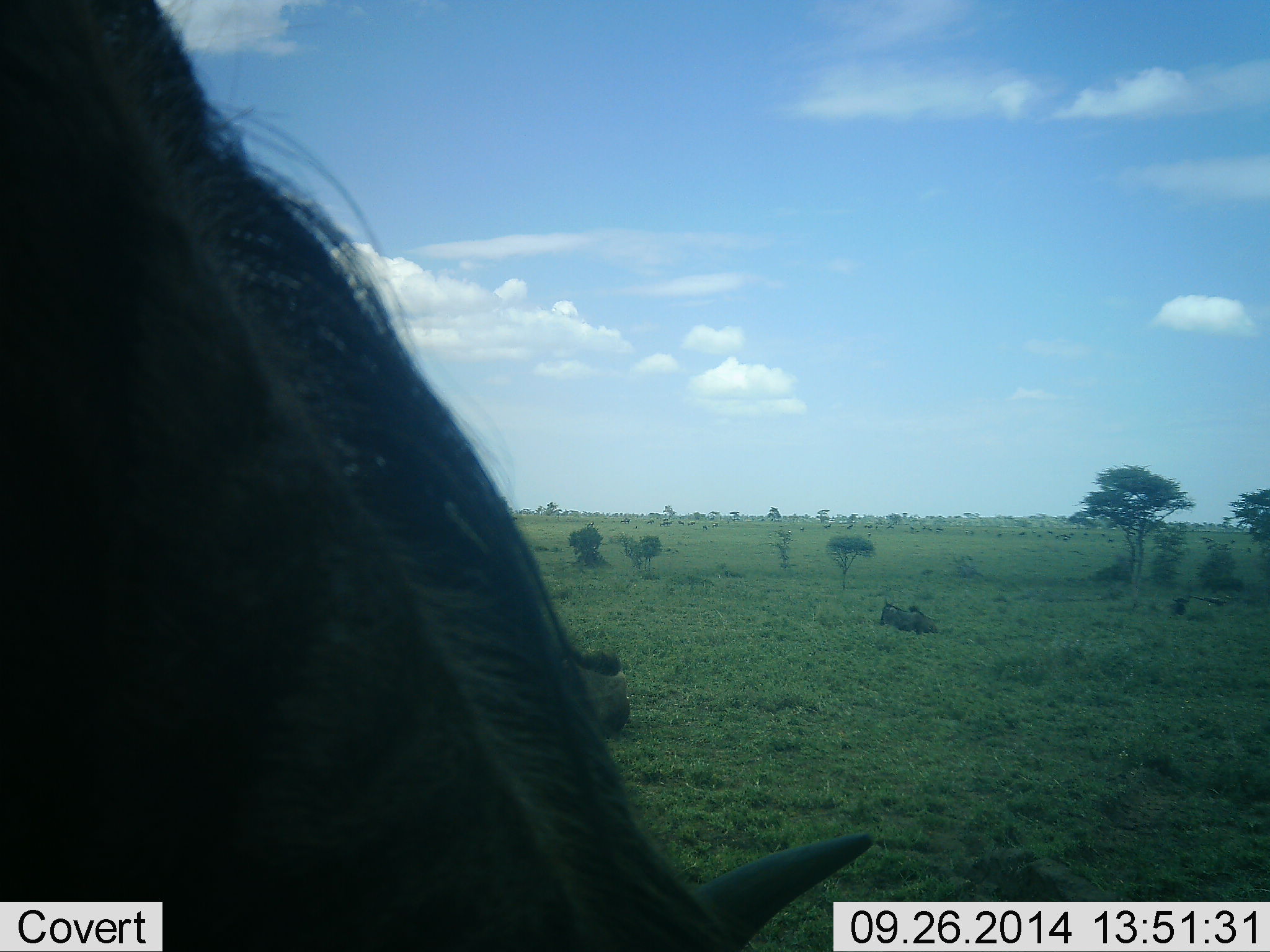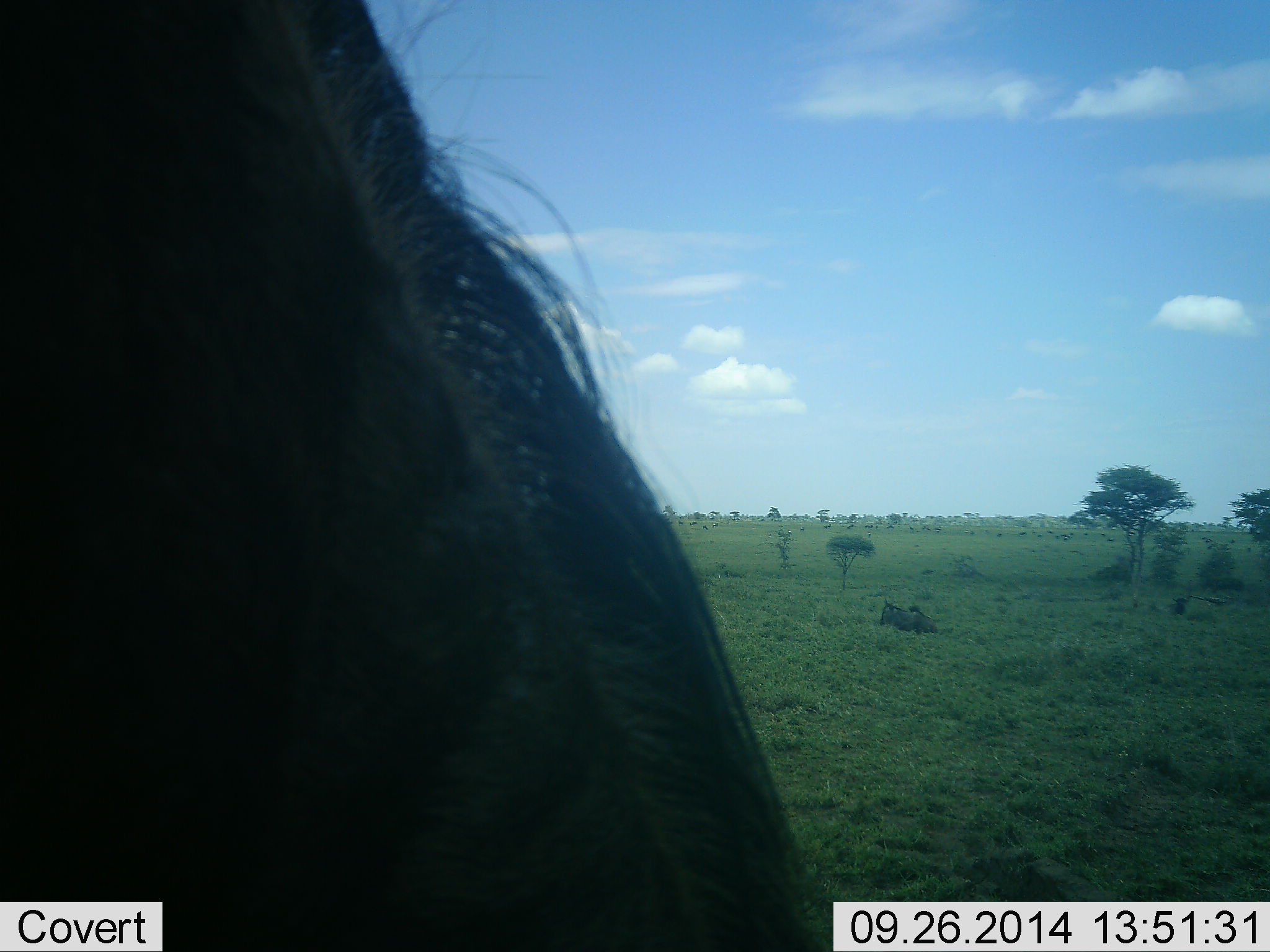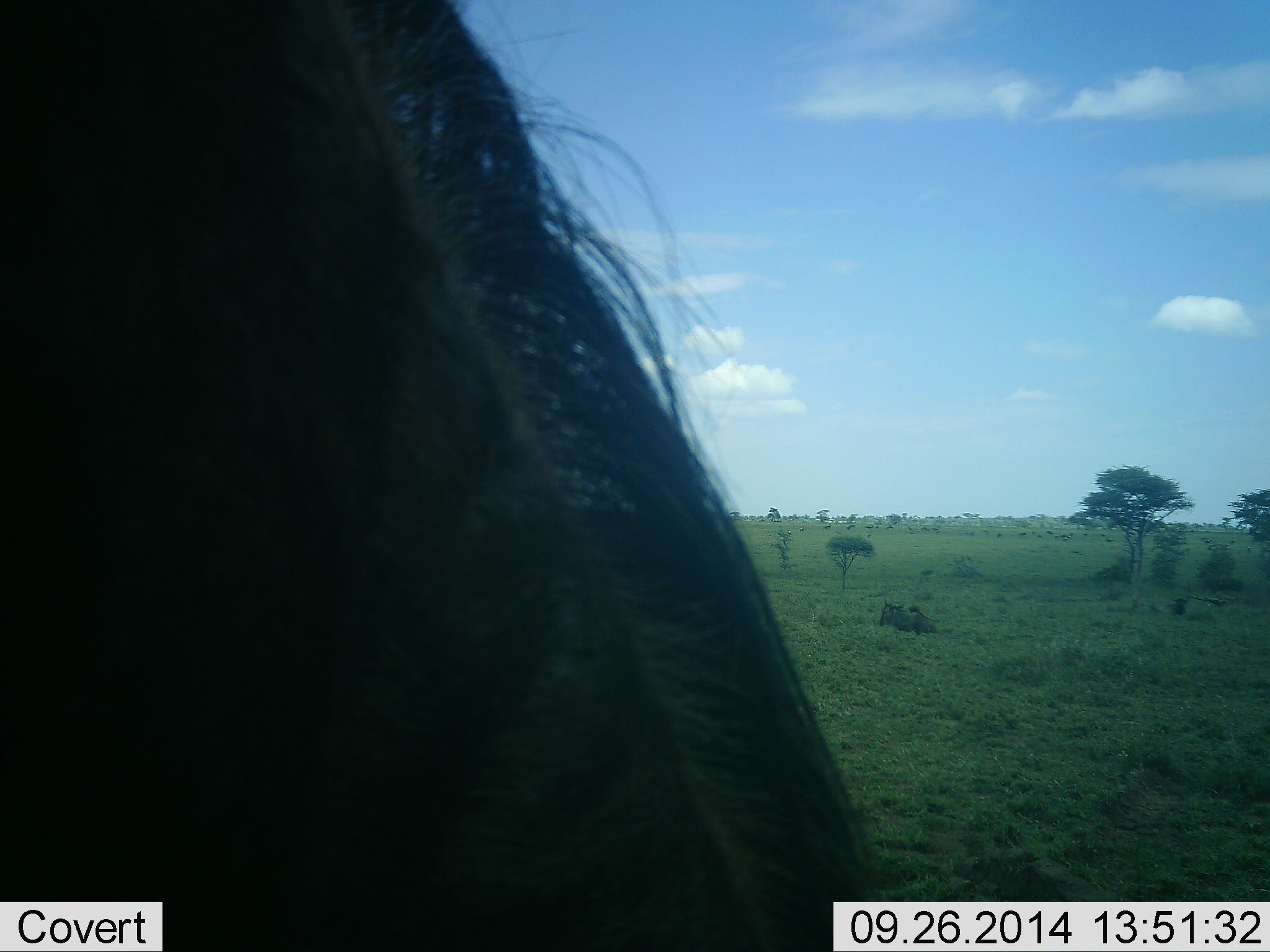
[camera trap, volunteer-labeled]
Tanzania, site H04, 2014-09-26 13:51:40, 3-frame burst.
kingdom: Animalia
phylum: Chordata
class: Mammalia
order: Artiodactyla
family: Bovidae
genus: Connochaetes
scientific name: Connochaetes taurinus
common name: blue wildebeest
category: wildebeest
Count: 2.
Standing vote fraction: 50%.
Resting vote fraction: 30%.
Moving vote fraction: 0%.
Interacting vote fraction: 0%.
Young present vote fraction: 0%.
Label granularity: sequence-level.